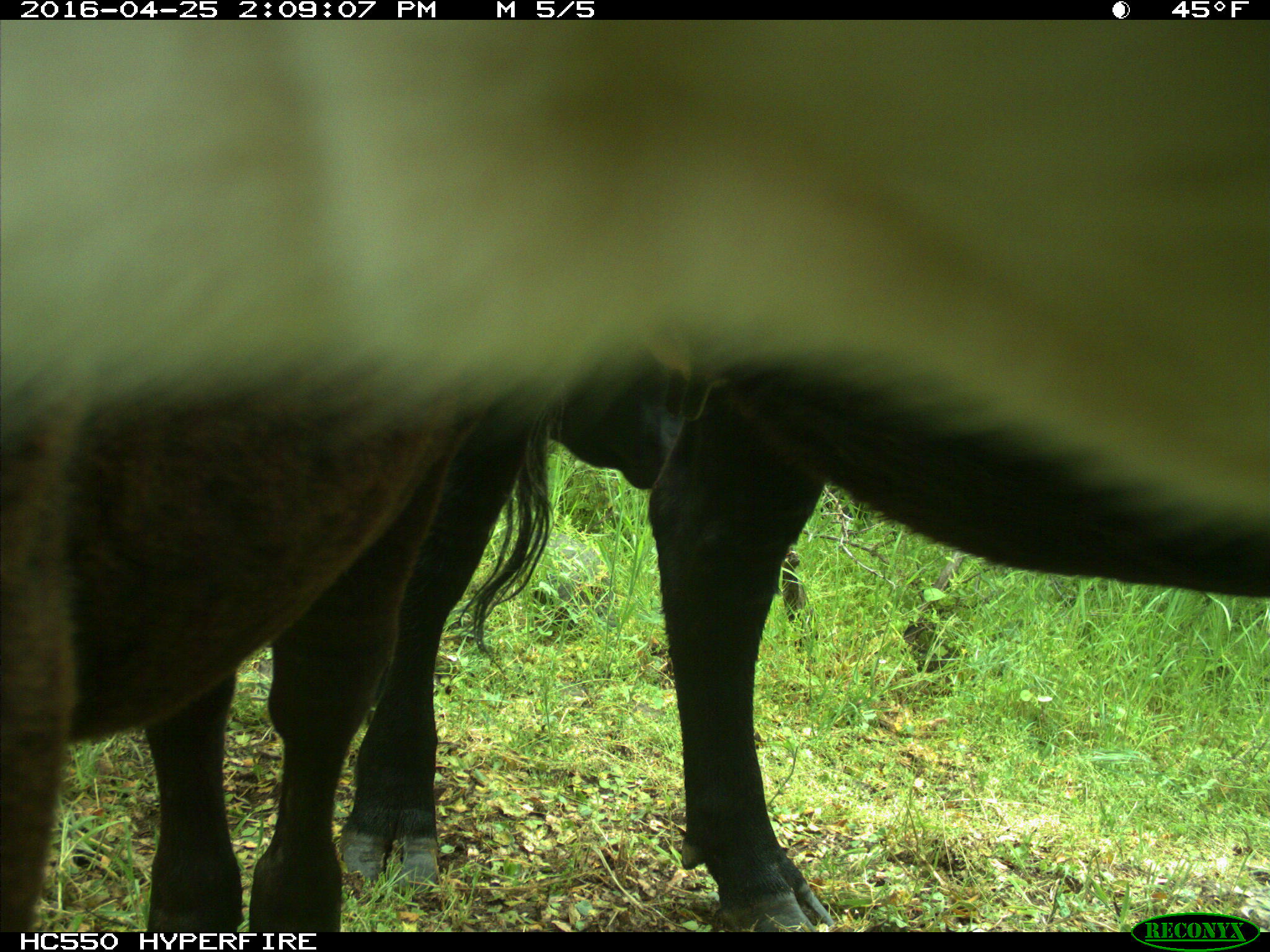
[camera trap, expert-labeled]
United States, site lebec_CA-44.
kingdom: Animalia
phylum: Chordata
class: Mammalia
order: Artiodactyla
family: Bovidae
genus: Bos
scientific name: Bos taurus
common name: domestic cow